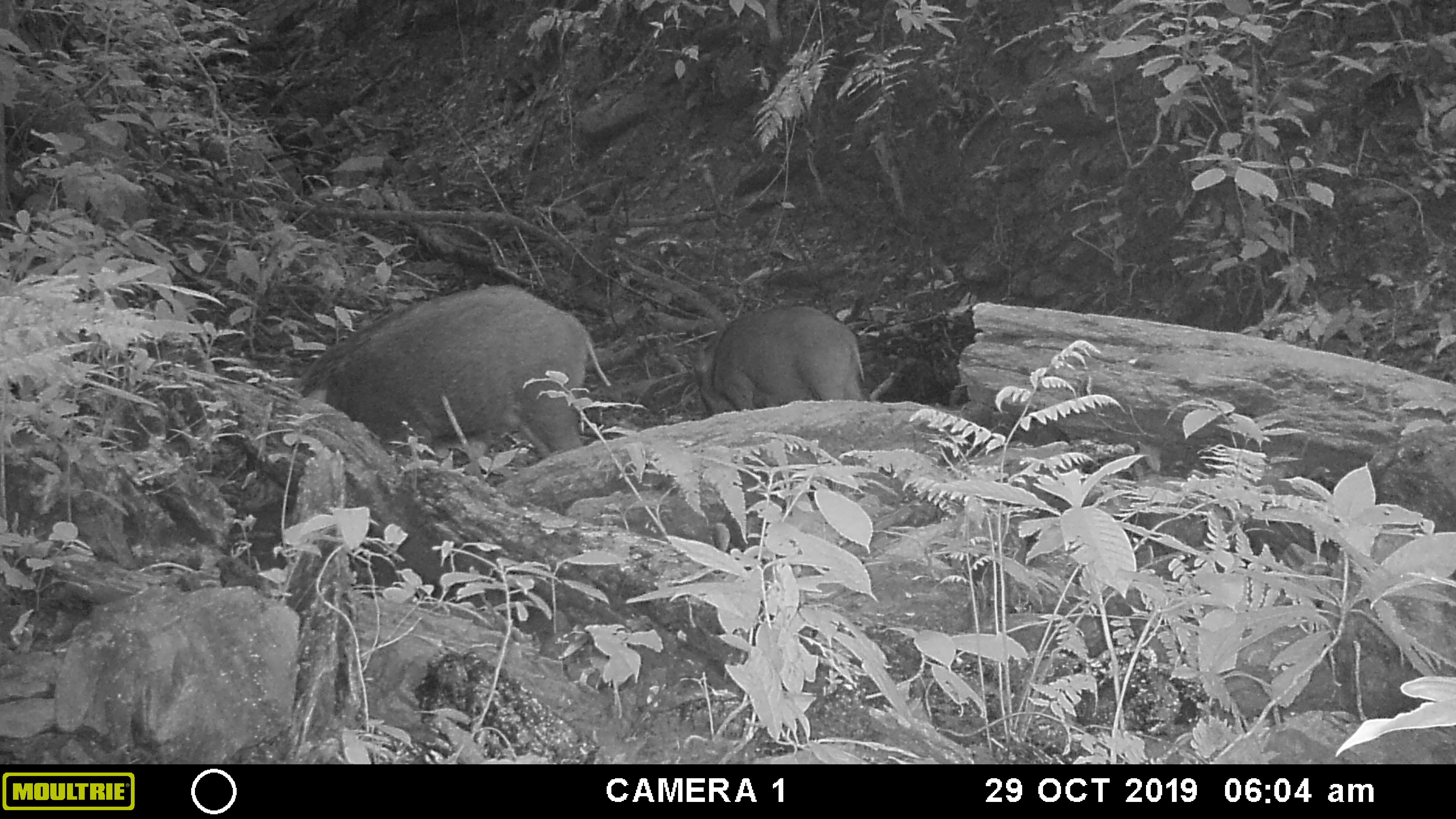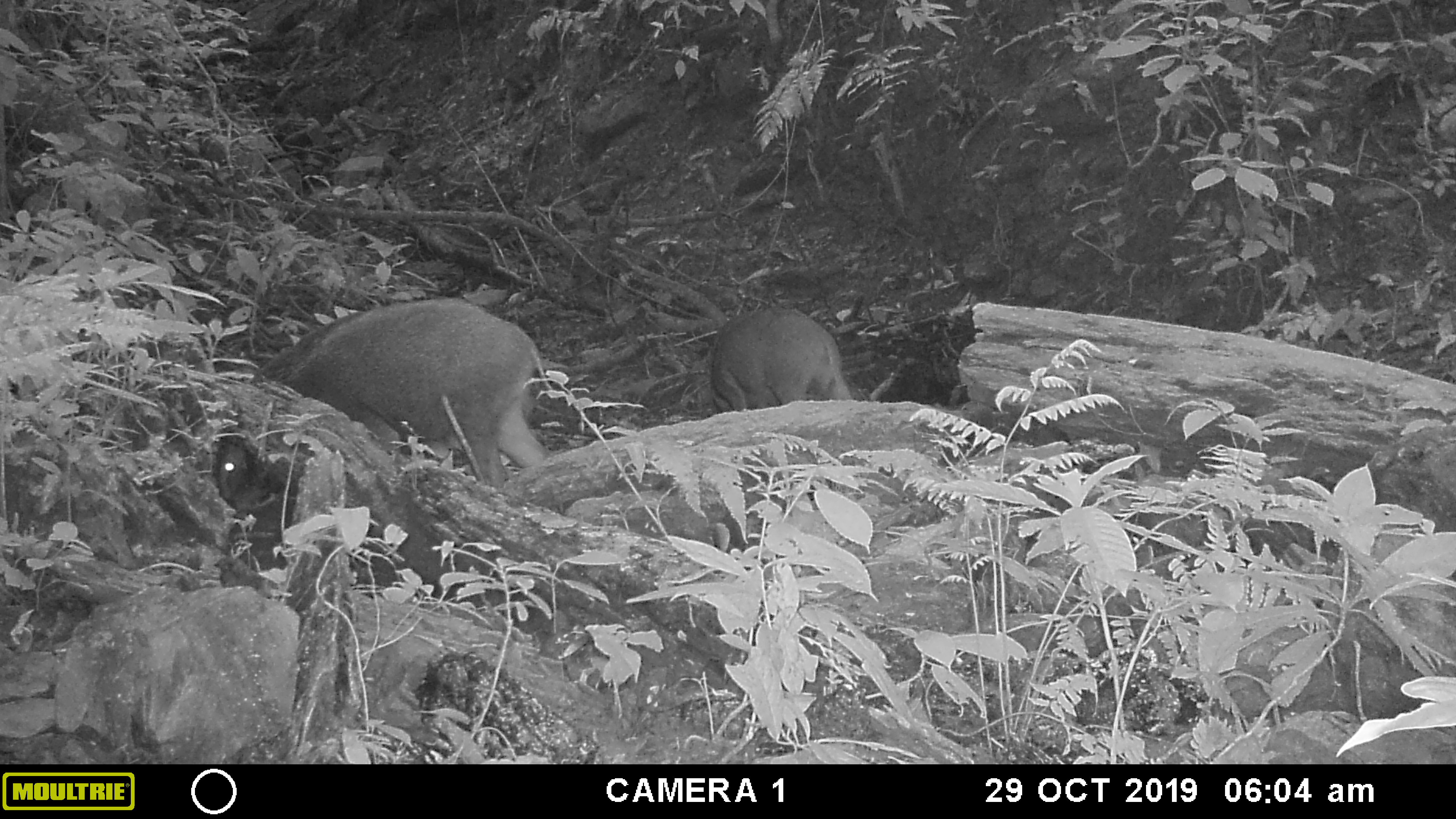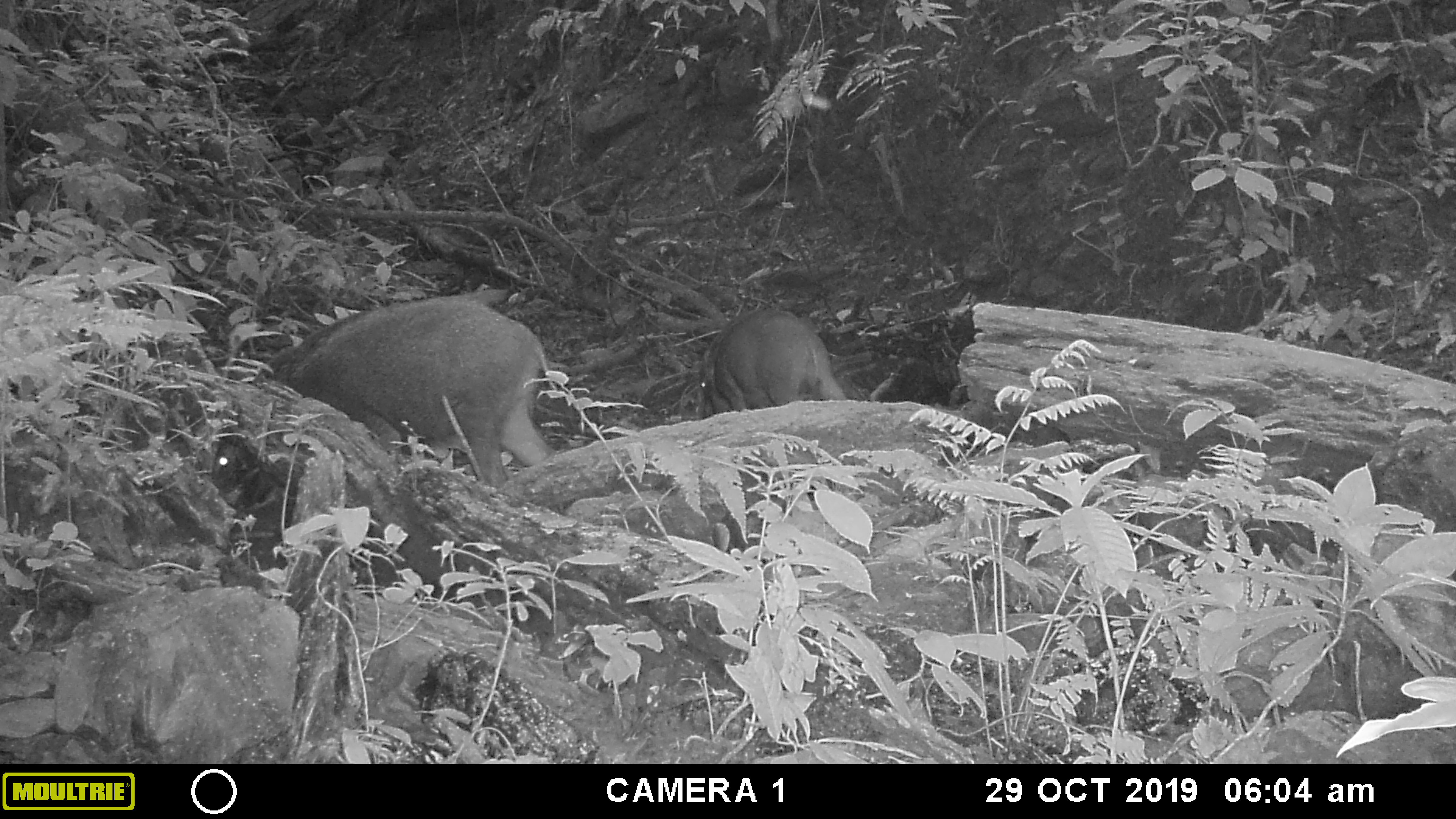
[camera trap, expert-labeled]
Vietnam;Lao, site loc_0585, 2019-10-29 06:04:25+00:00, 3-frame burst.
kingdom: Animalia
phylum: Chordata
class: Mammalia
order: Artiodactyla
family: Suidae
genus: Sus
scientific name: Sus scrofa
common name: eurasian wild pig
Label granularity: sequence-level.